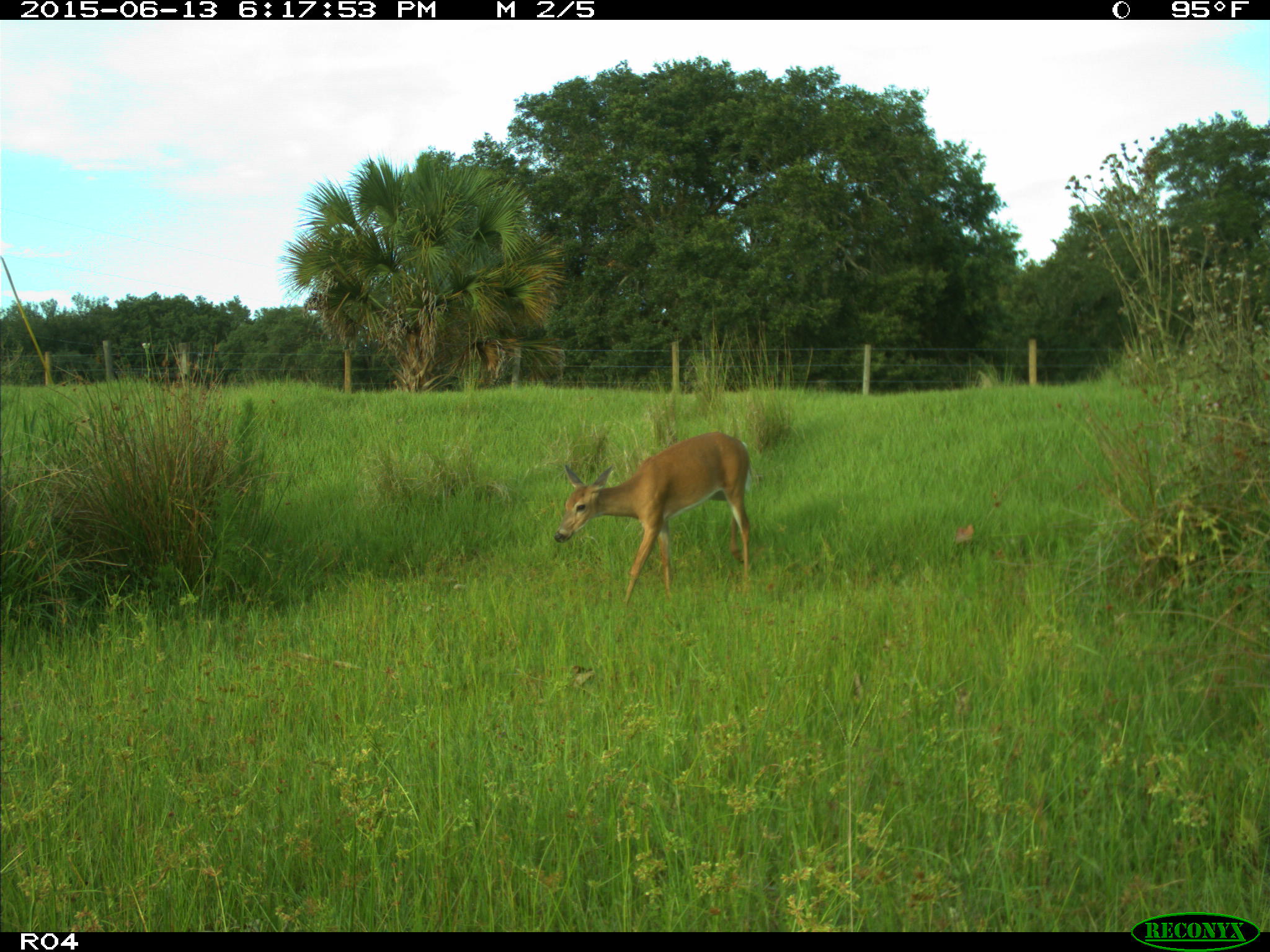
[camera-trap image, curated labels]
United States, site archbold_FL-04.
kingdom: Animalia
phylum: Chordata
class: Mammalia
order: Artiodactyla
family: Cervidae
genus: Odocoileus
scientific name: Odocoileus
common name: deer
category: unidentified deer